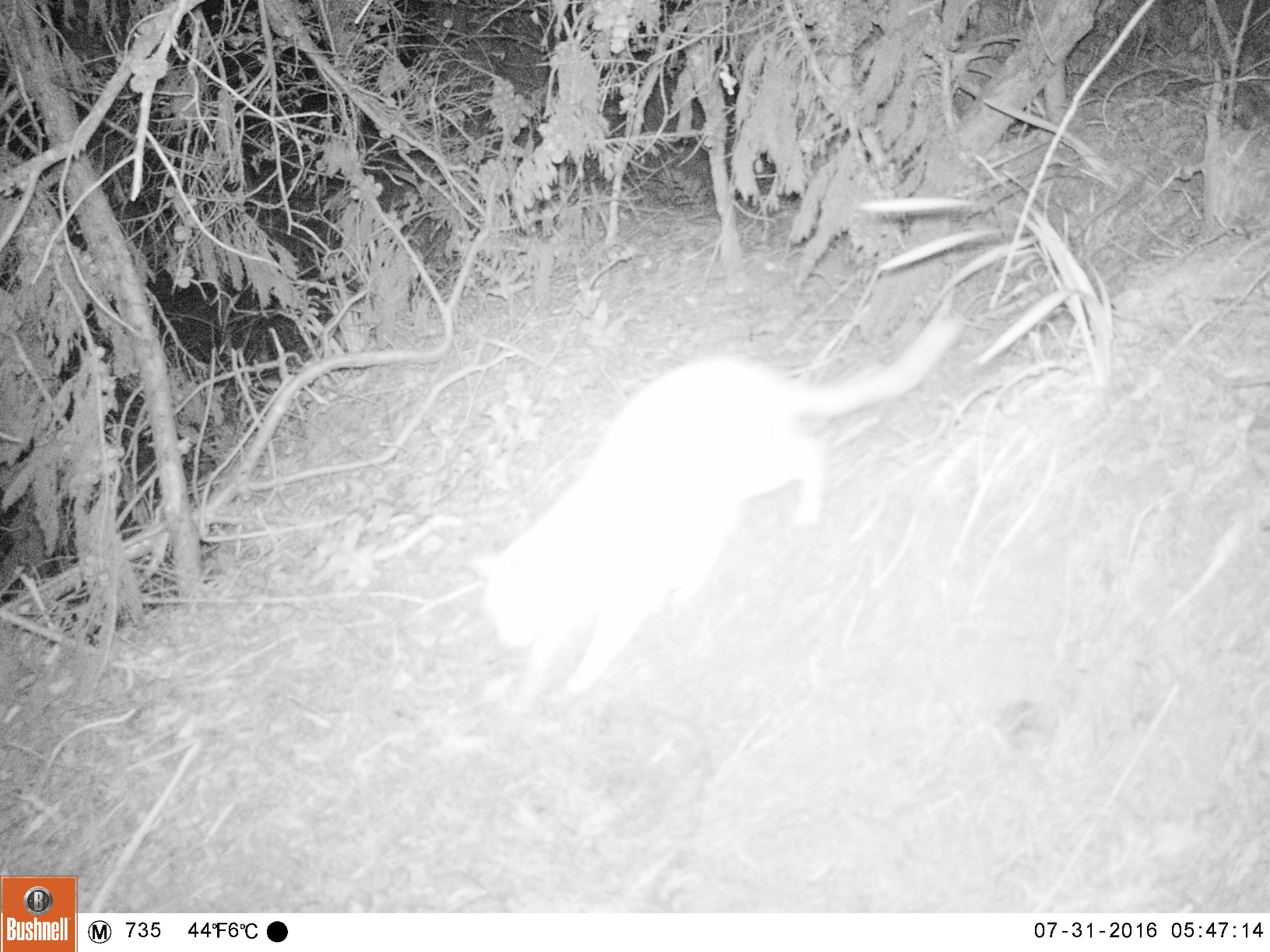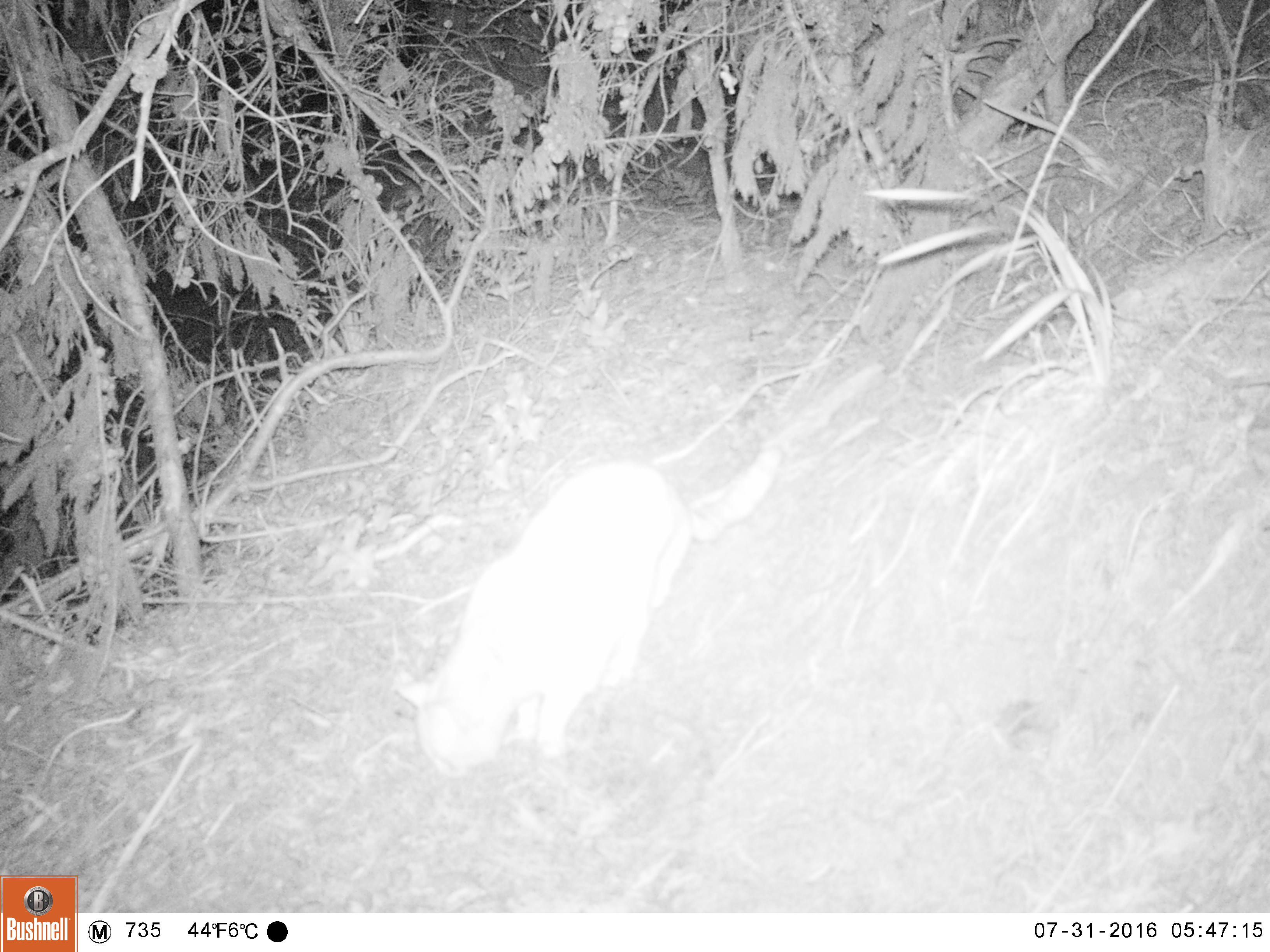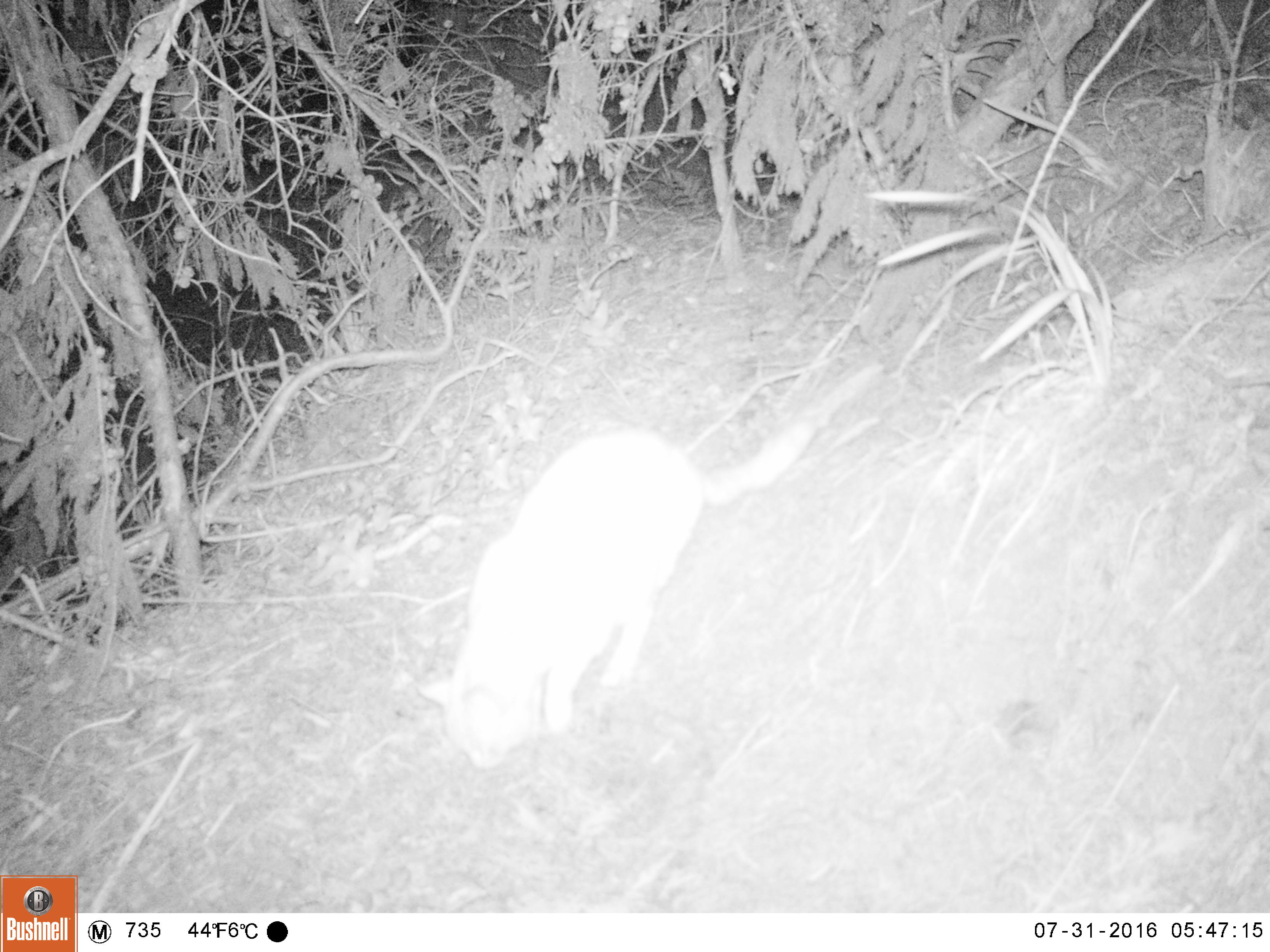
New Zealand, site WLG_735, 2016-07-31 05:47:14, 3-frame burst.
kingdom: Animalia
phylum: Chordata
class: Mammalia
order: Carnivora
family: Felidae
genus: Felis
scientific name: Felis catus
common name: domestic cat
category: cat